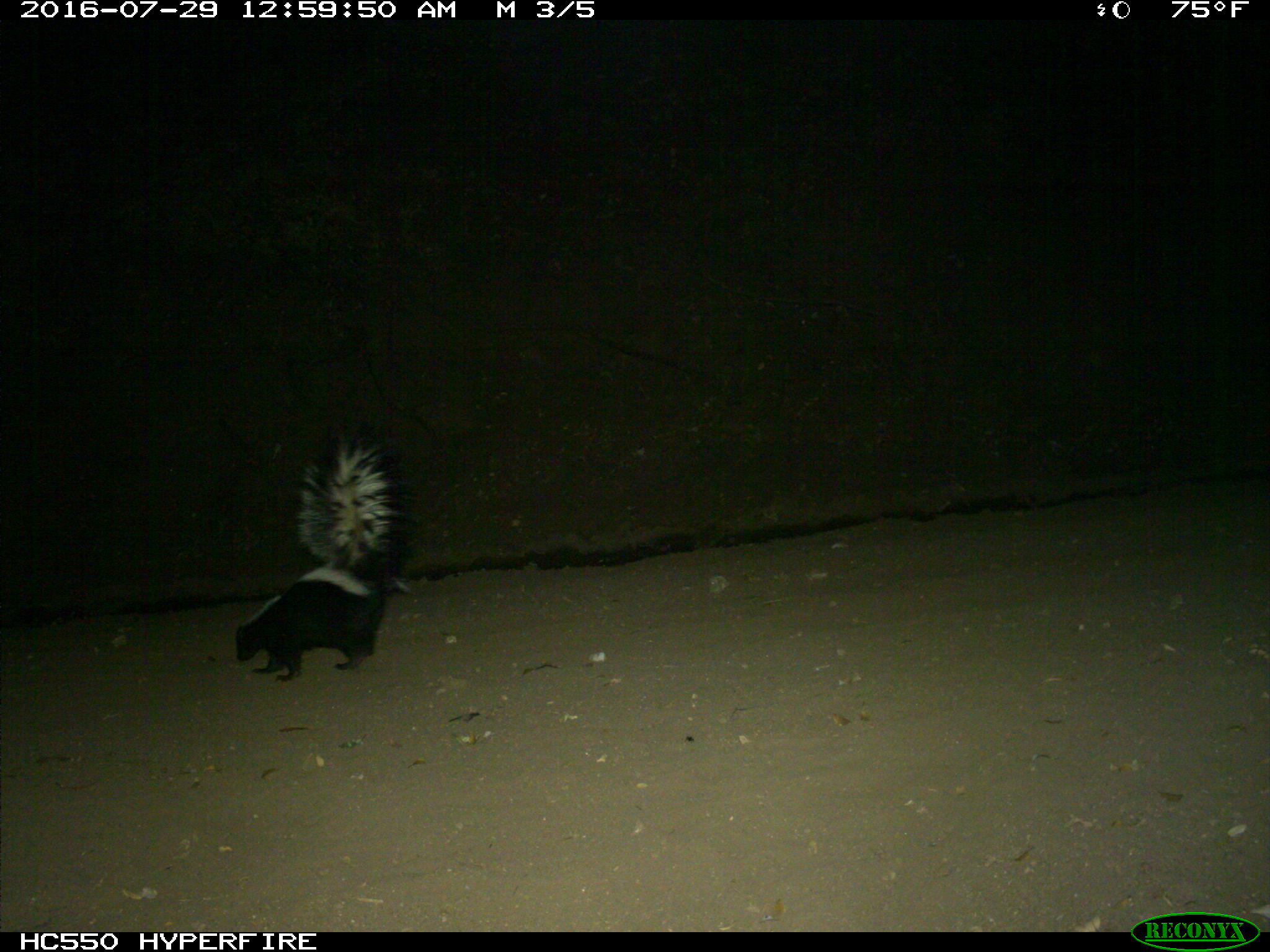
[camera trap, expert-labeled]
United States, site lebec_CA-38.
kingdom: Animalia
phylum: Chordata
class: Mammalia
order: Carnivora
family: Mephitidae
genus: Mephitis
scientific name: Mephitis mephitis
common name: striped skunk